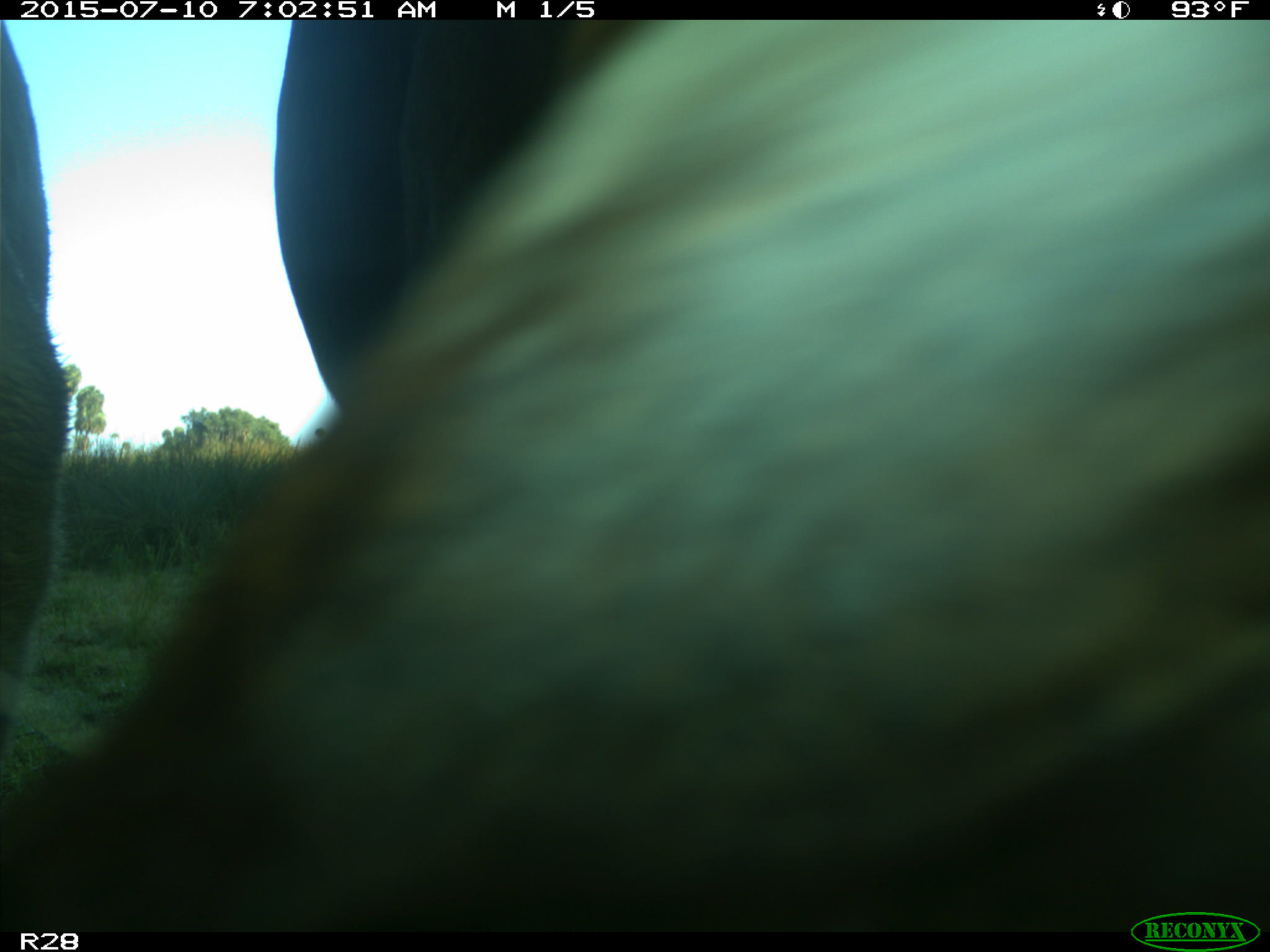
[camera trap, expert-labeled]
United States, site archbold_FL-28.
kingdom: Animalia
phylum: Chordata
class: Mammalia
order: Artiodactyla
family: Bovidae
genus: Bos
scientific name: Bos taurus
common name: domestic cow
Bos taurus (domestic cow).